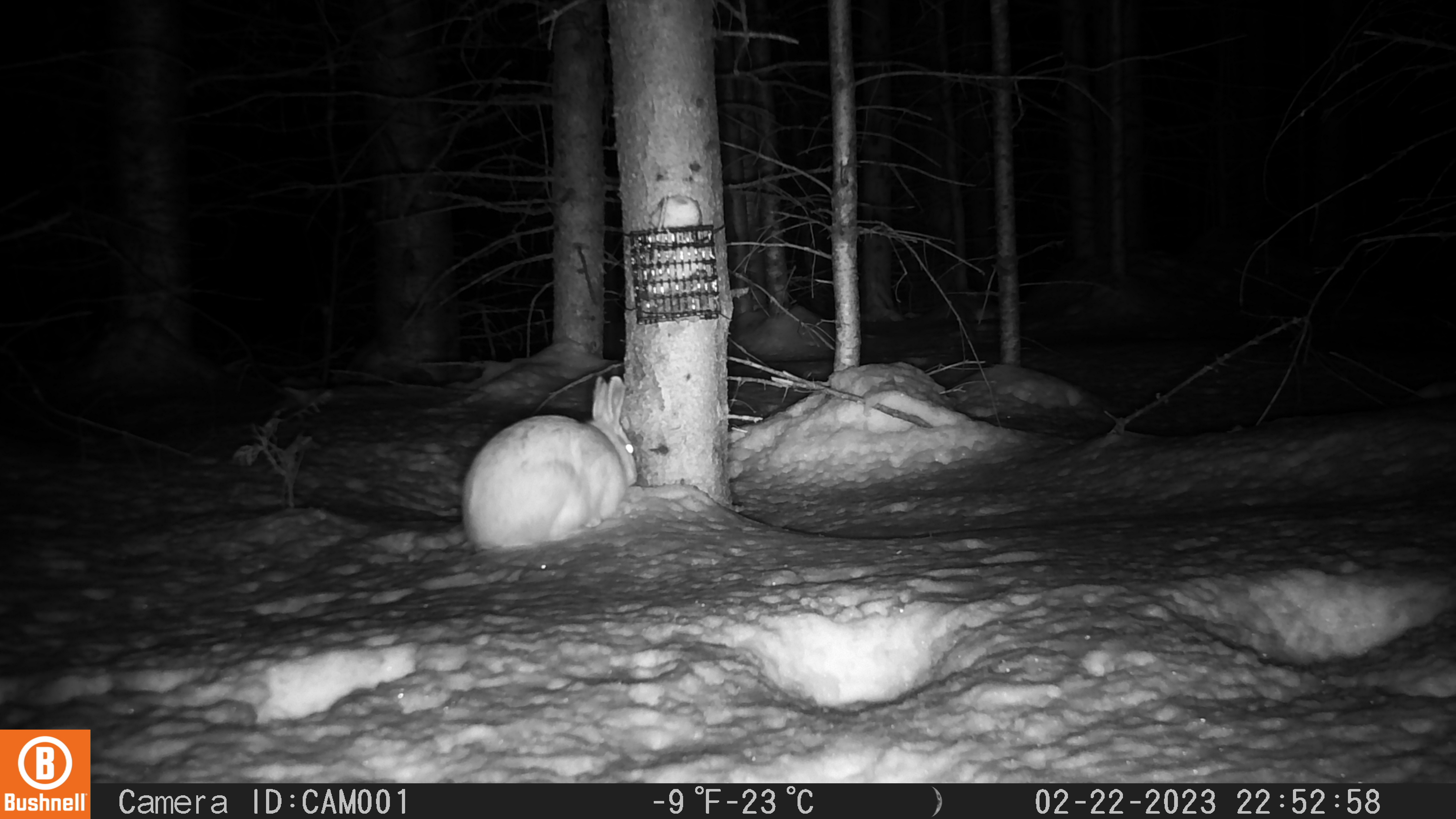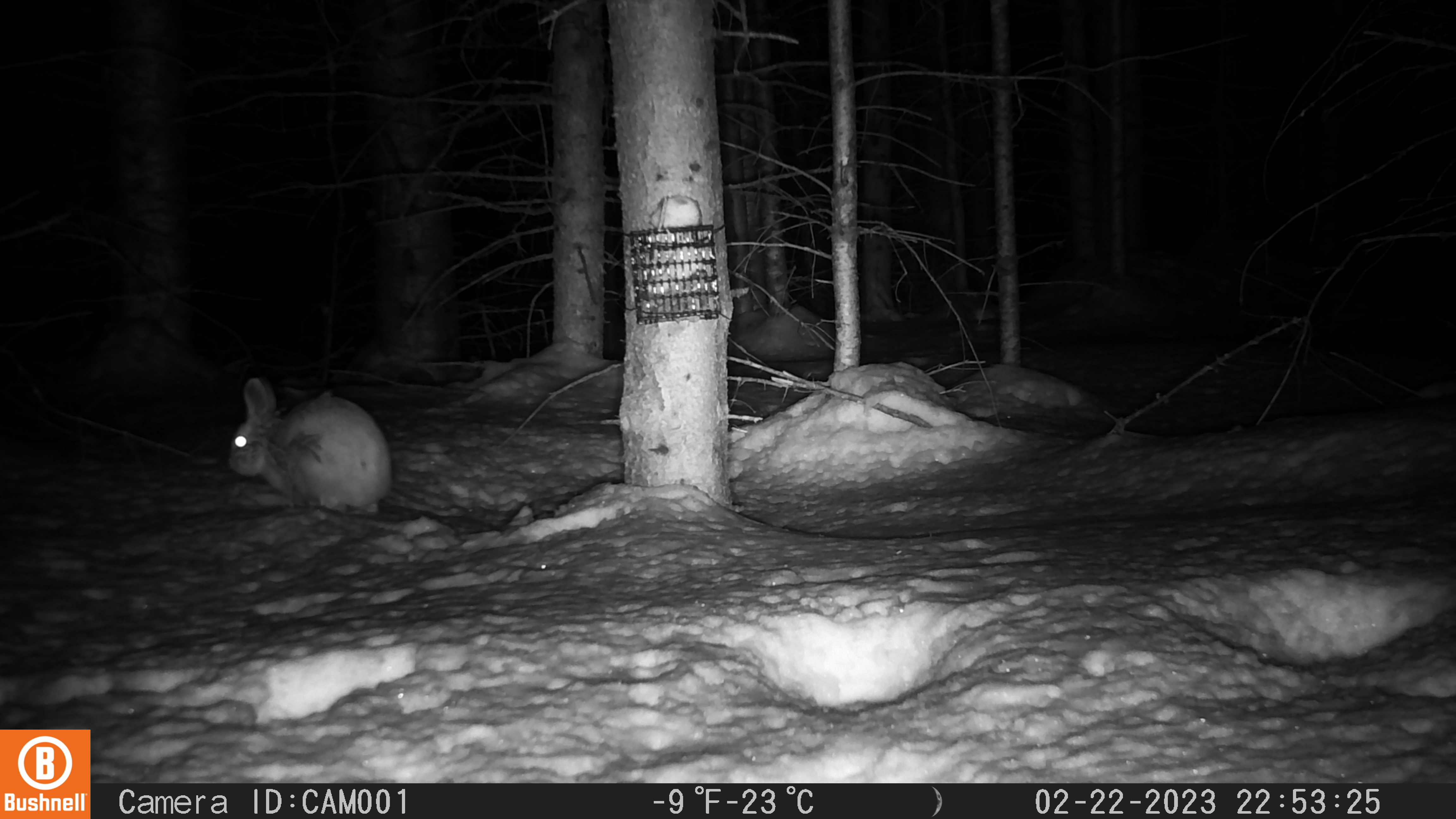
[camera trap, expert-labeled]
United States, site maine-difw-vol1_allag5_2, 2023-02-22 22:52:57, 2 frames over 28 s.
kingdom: Animalia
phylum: Chordata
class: Mammalia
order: Lagomorpha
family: Leporidae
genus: Lepus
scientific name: Lepus americanus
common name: snowshoe hare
Snowshoe hare (Lepus americanus).